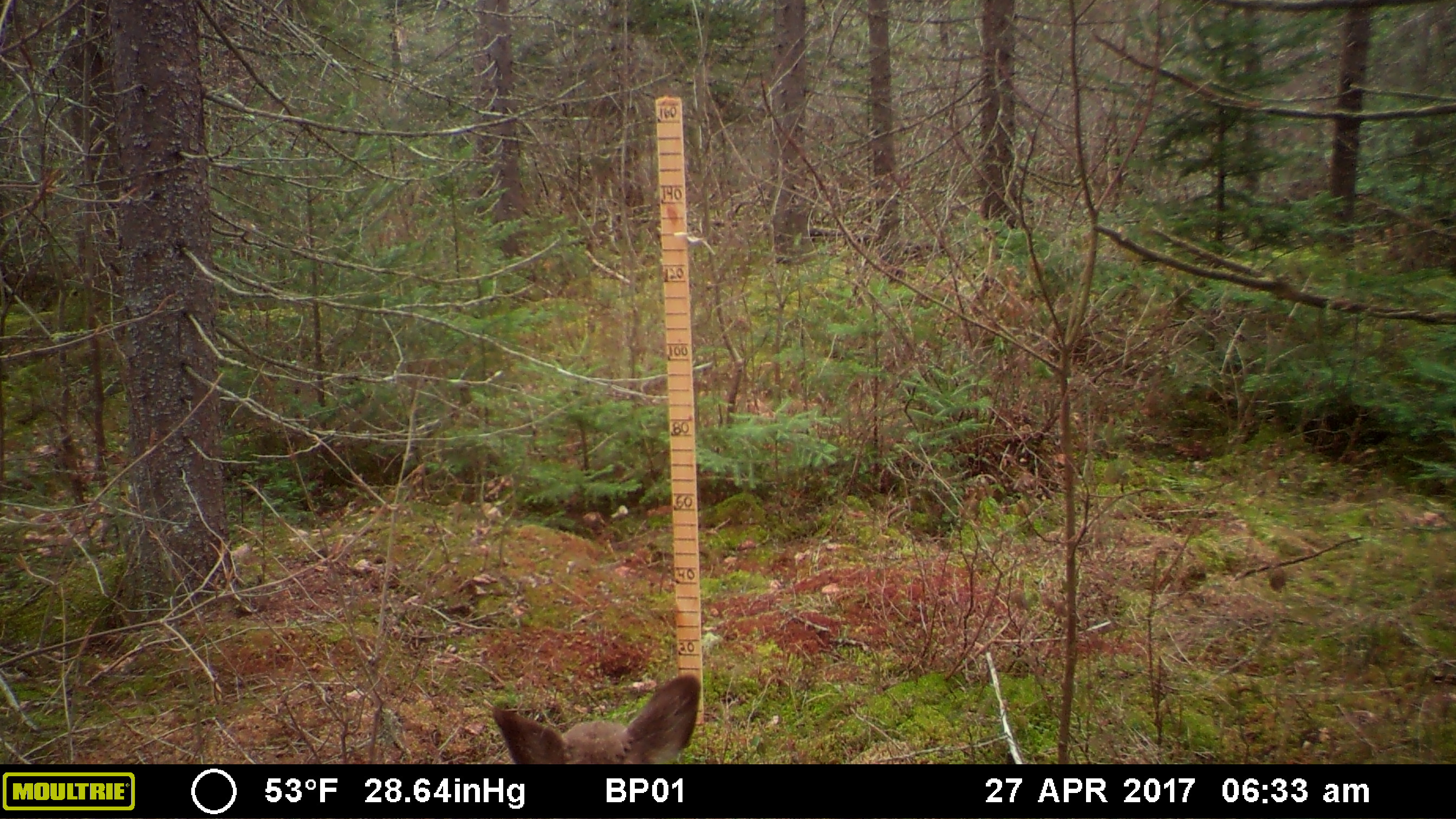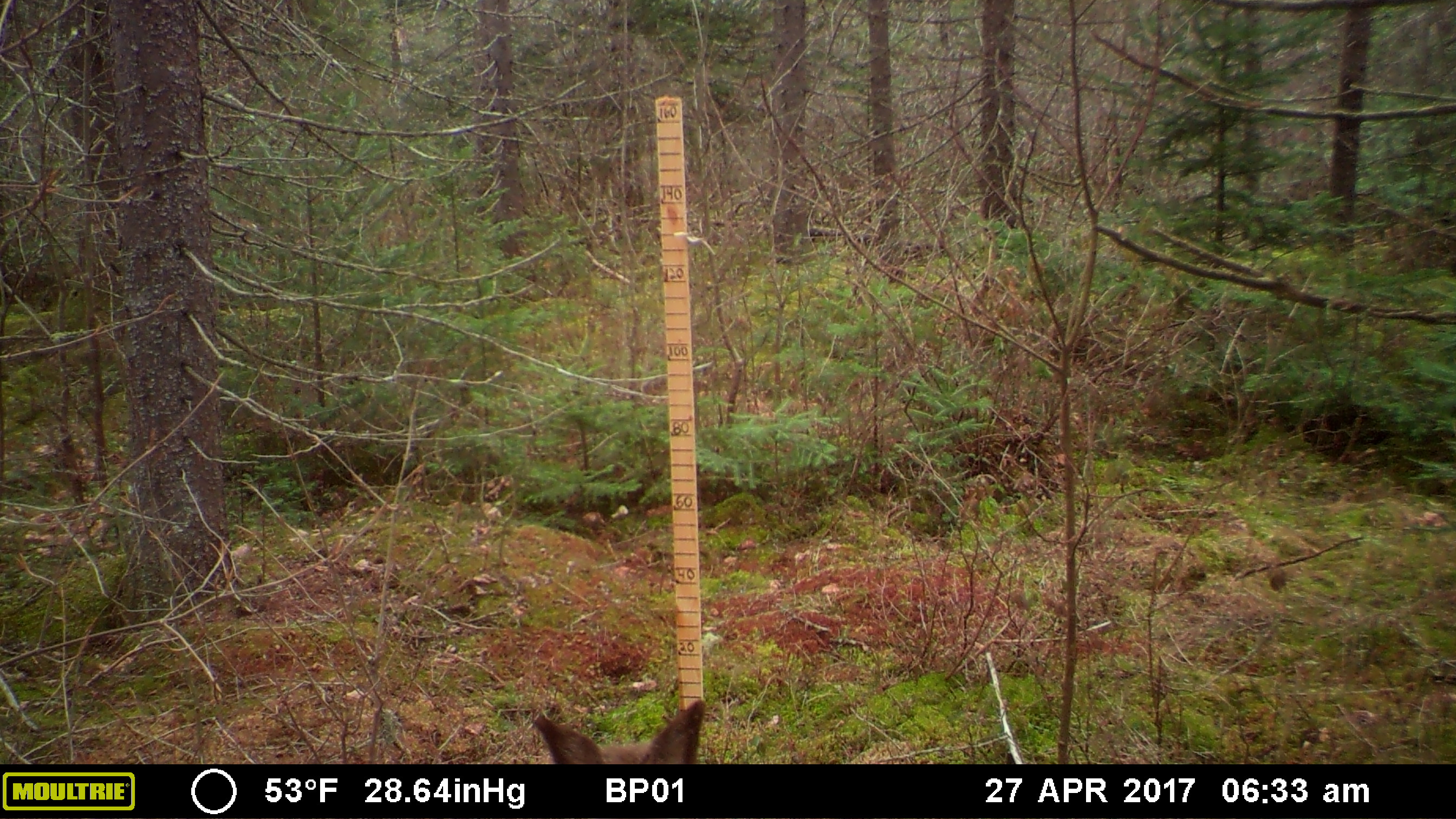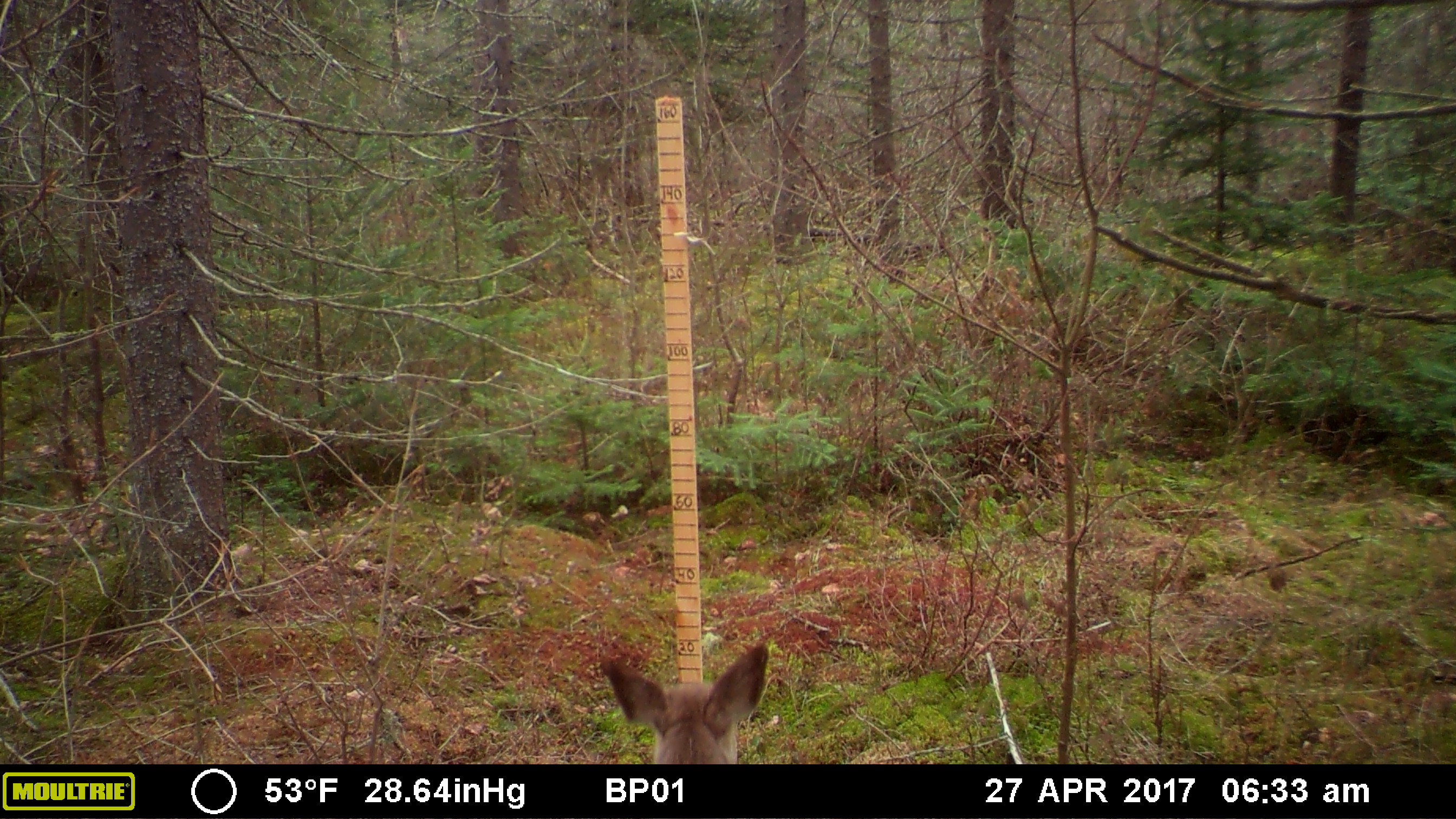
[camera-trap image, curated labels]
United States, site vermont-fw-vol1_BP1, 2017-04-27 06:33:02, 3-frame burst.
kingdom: Animalia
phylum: Chordata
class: Mammalia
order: Artiodactyla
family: Cervidae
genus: Odocoileus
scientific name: Odocoileus virginianus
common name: white-tailed deer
White-tailed deer (Odocoileus virginianus).